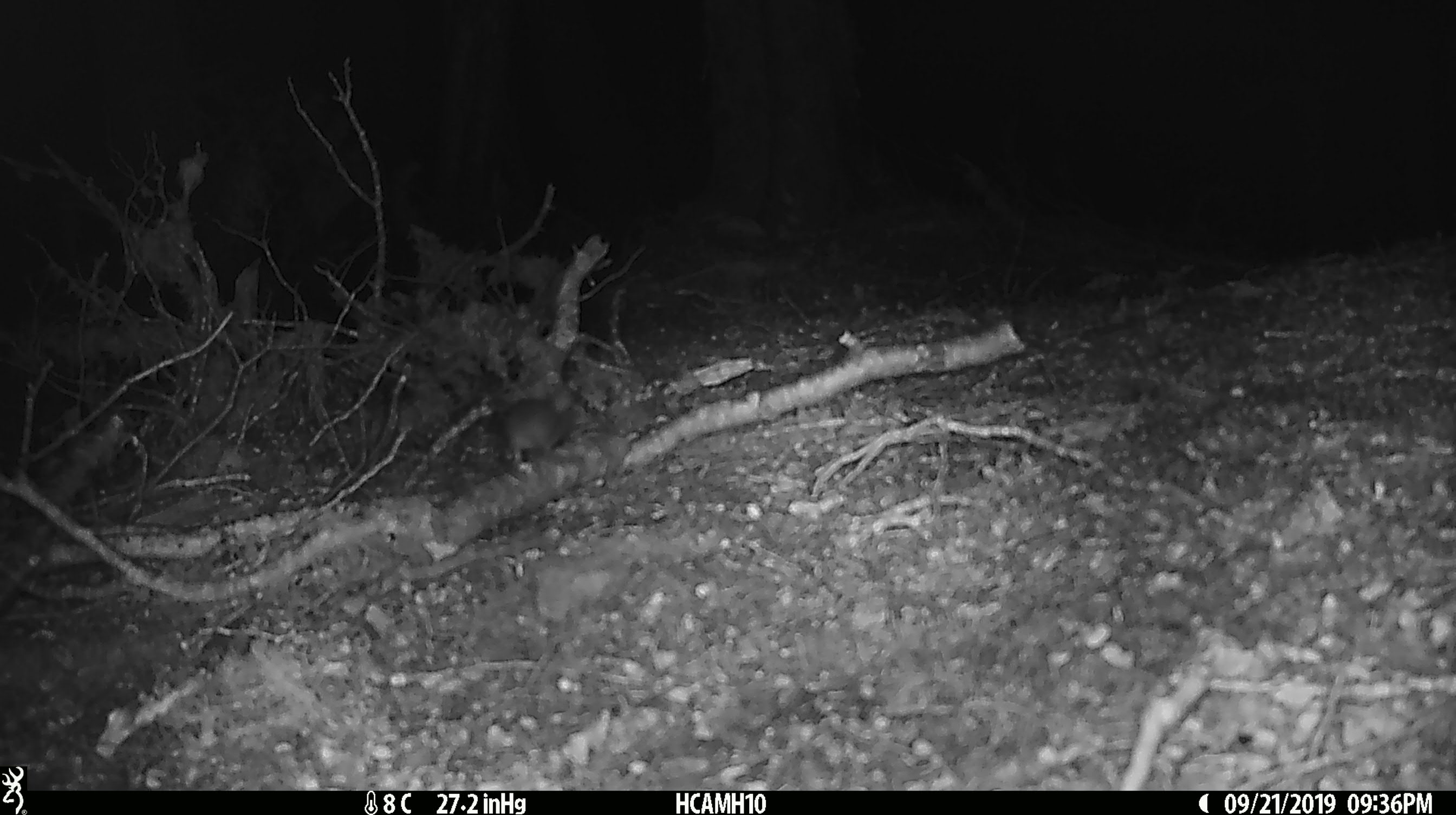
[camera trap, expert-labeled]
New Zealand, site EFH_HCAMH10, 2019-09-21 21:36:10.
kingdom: Animalia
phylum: Chordata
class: Mammalia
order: Rodentia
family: Muridae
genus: Mus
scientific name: Mus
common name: mouse